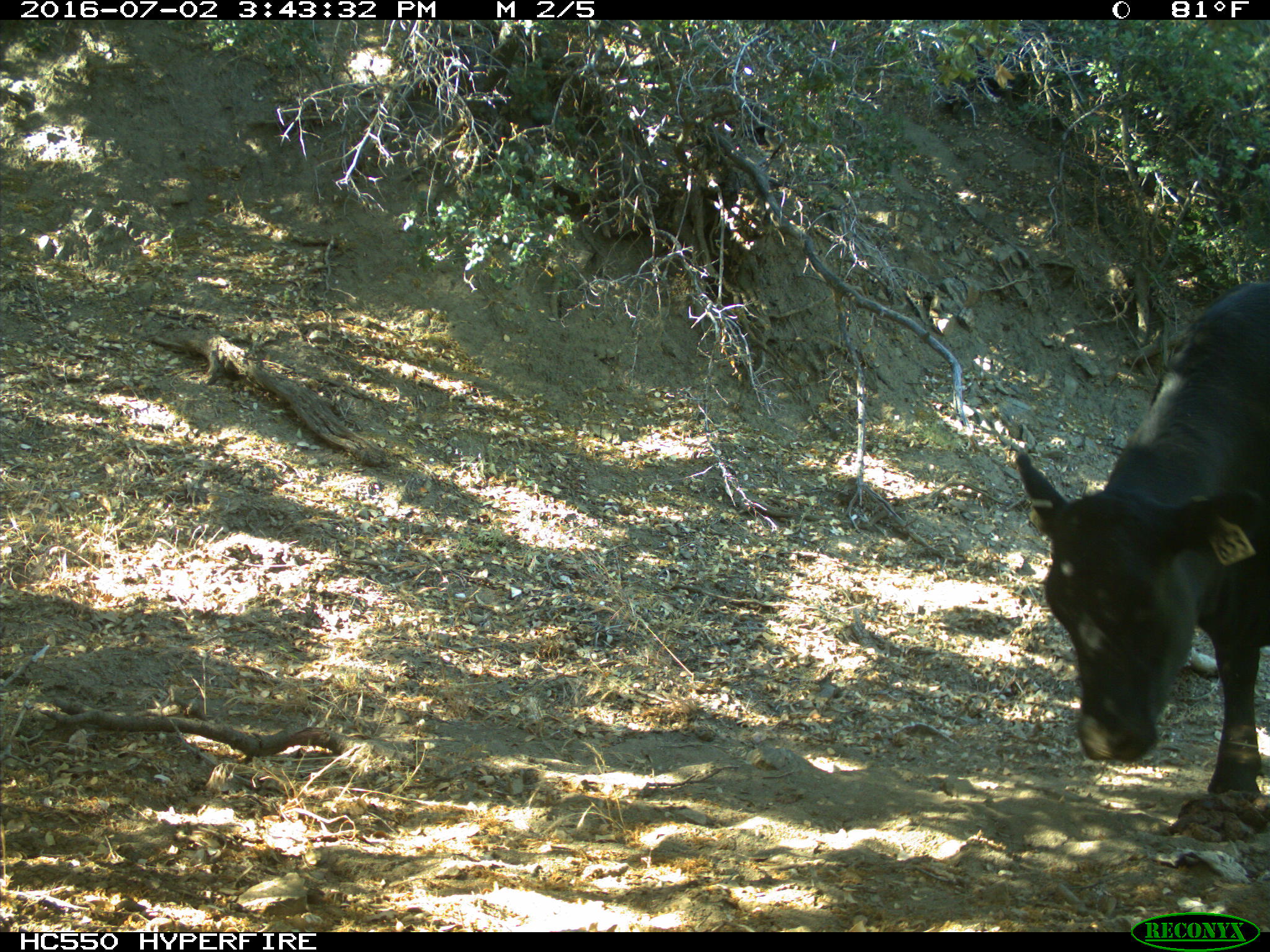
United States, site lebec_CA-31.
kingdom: Animalia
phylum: Chordata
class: Mammalia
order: Artiodactyla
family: Bovidae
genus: Bos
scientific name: Bos taurus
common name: domestic cow